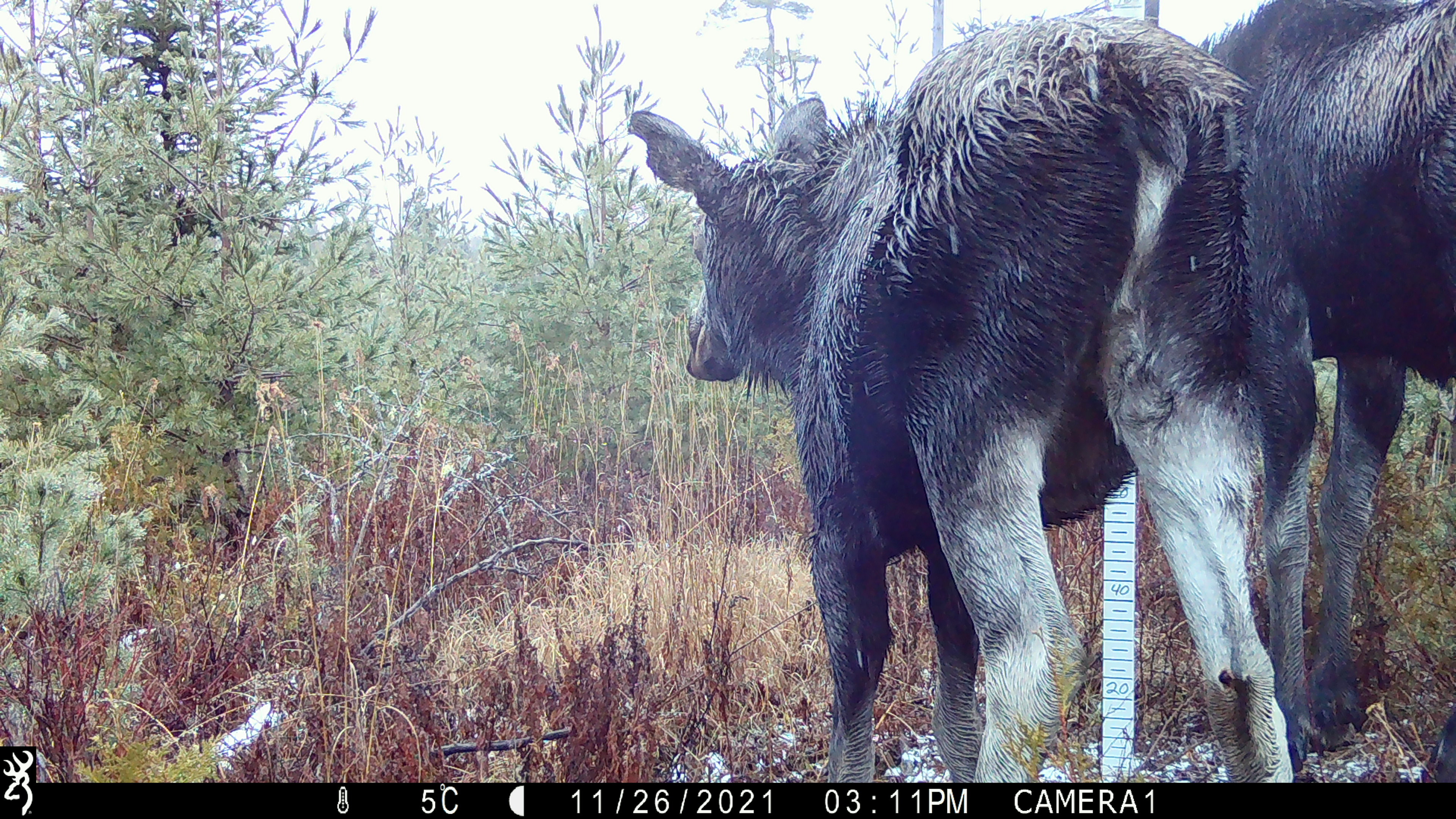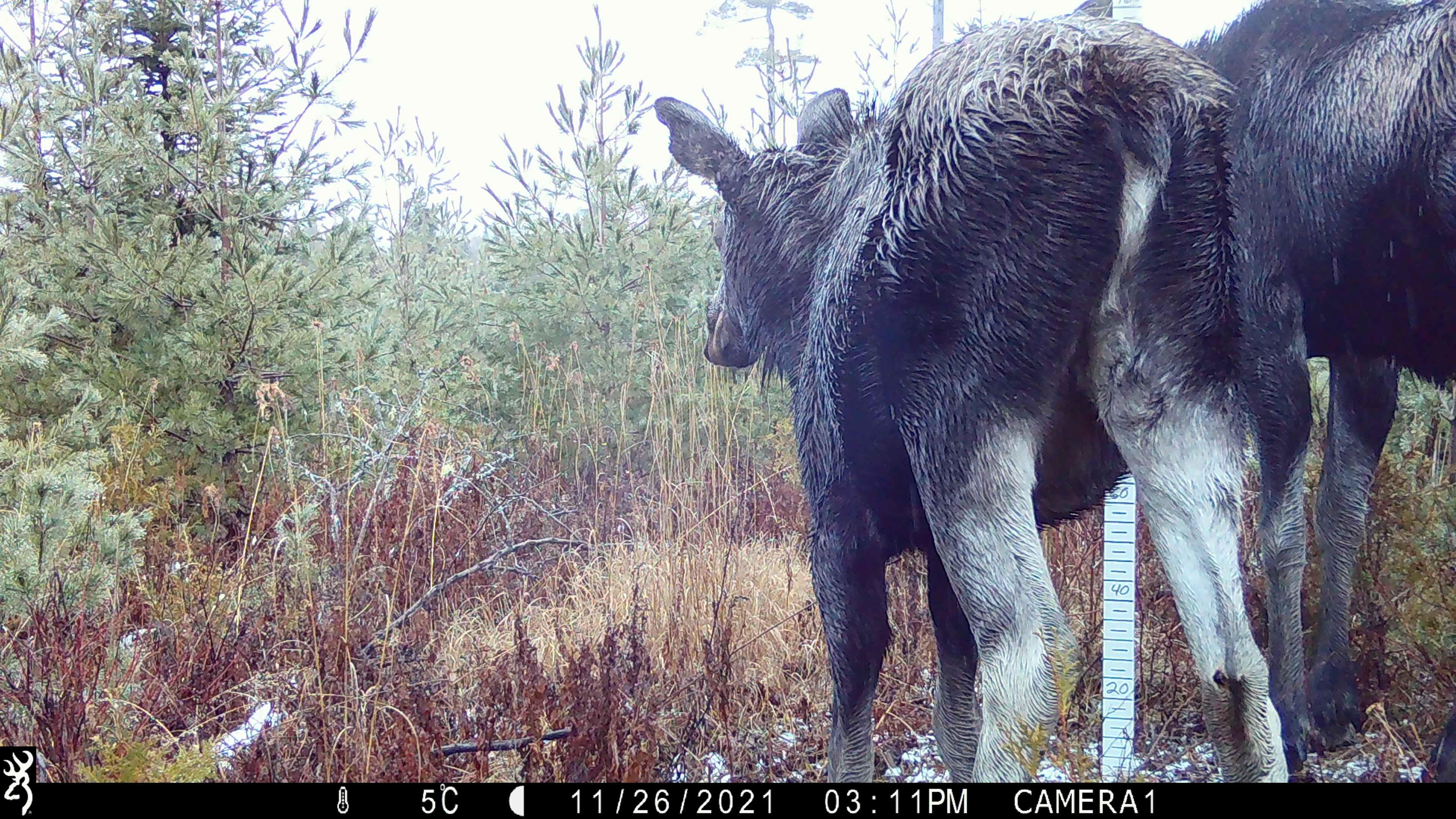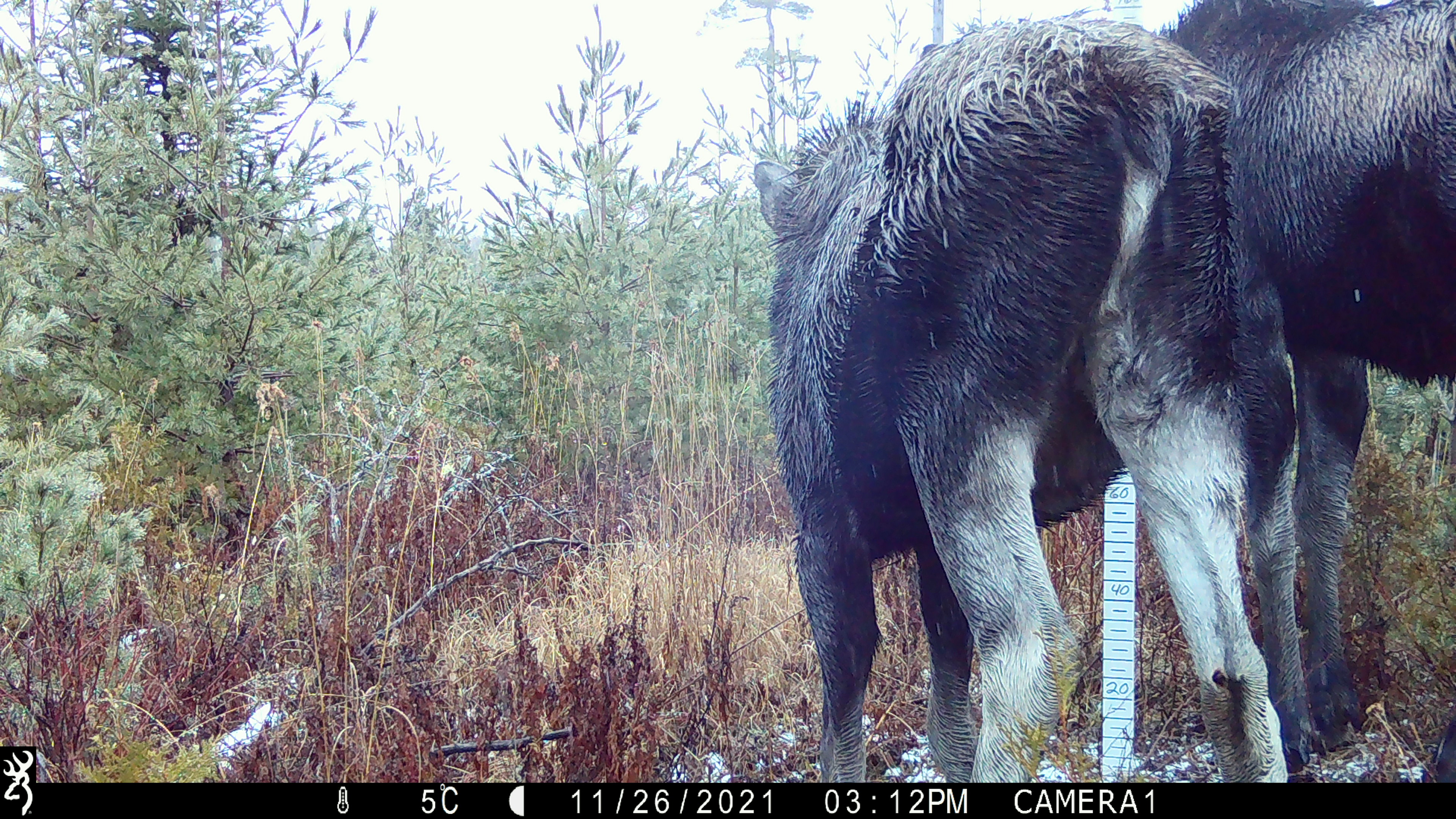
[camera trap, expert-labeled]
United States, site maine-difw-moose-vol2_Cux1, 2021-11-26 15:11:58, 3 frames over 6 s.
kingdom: Animalia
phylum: Chordata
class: Mammalia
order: Artiodactyla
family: Cervidae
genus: Alces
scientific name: Alces alces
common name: moose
Moose (Alces alces).